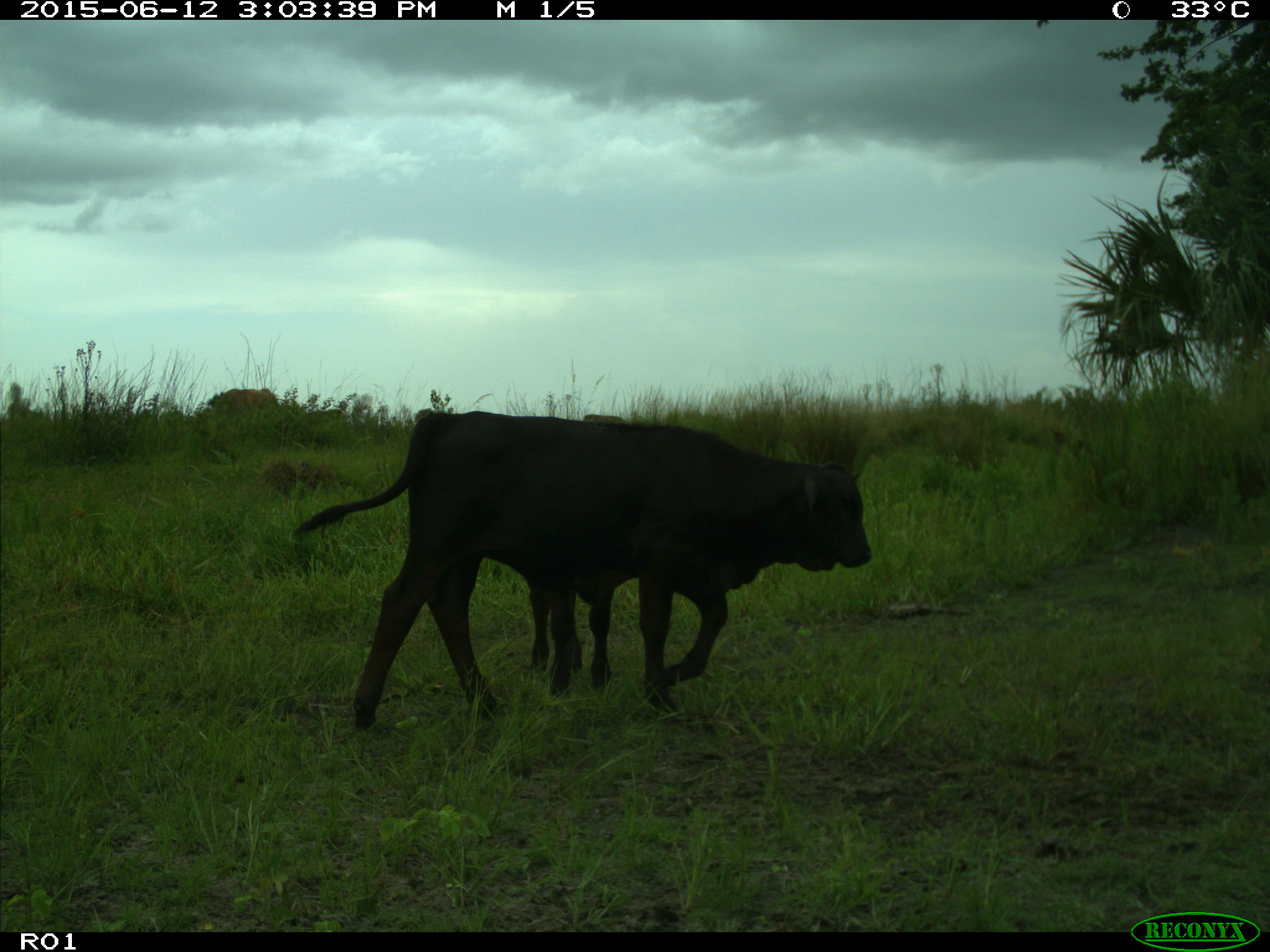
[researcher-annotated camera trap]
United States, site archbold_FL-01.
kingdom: Animalia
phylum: Chordata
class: Mammalia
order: Artiodactyla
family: Bovidae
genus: Bos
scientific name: Bos taurus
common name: domestic cow